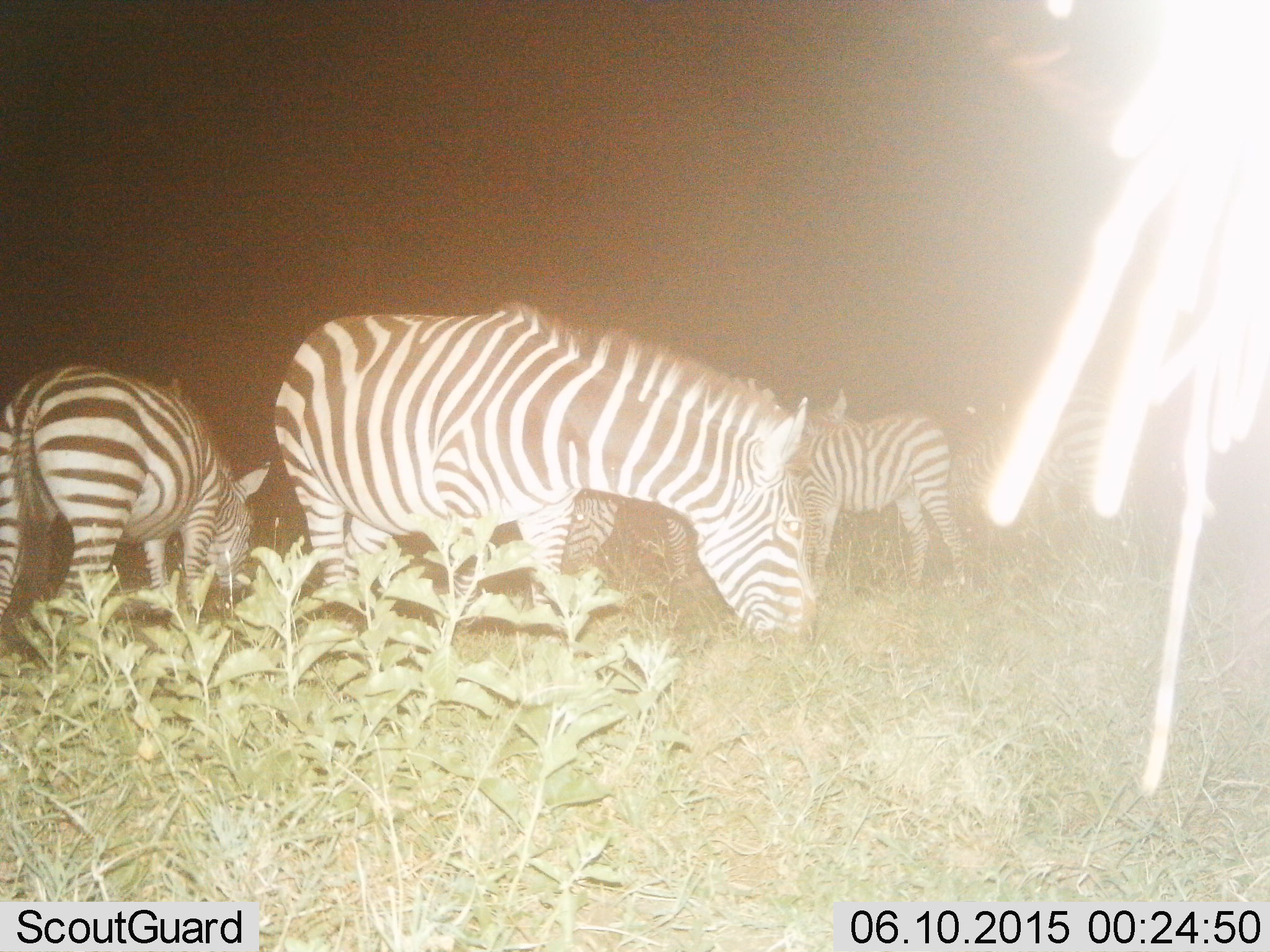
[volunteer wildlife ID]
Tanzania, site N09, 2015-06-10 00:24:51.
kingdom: Animalia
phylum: Chordata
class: Mammalia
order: Perissodactyla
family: Equidae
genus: Equus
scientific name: Equus quagga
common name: plains zebra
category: zebra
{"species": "zebra (plains zebra) (Equus quagga)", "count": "5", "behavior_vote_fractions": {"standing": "20%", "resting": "0%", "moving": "10%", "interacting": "0%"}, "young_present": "20%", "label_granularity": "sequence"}